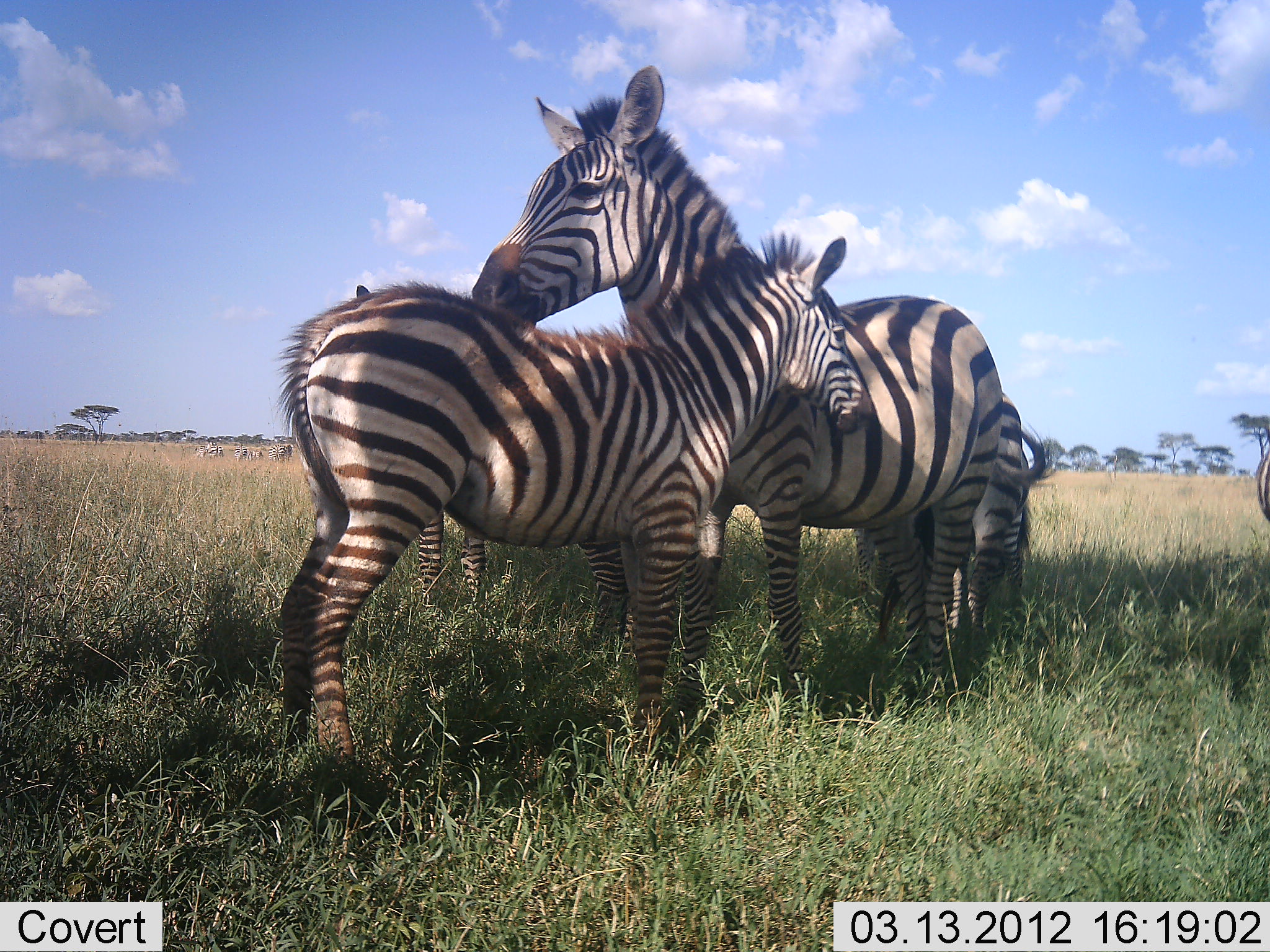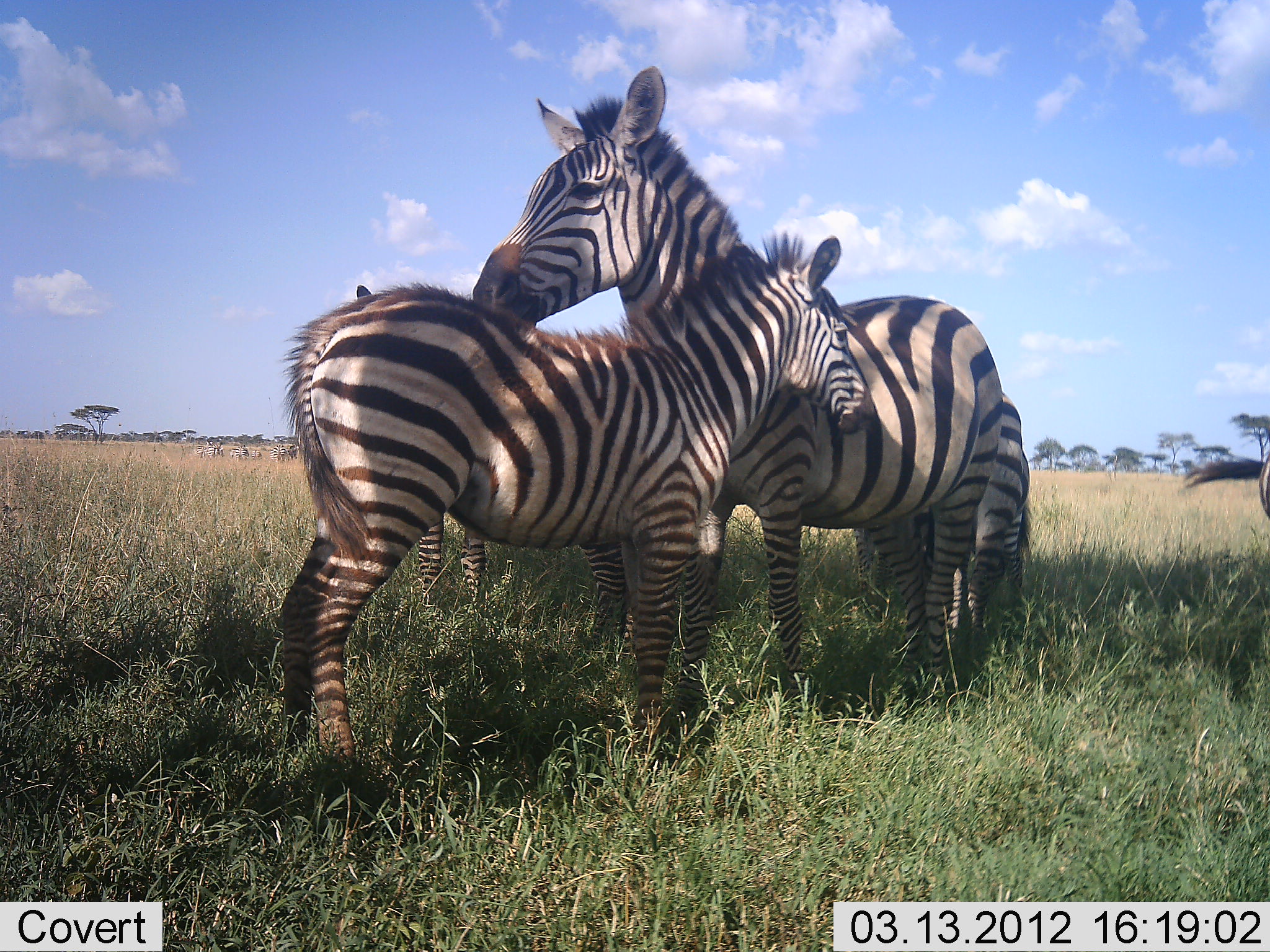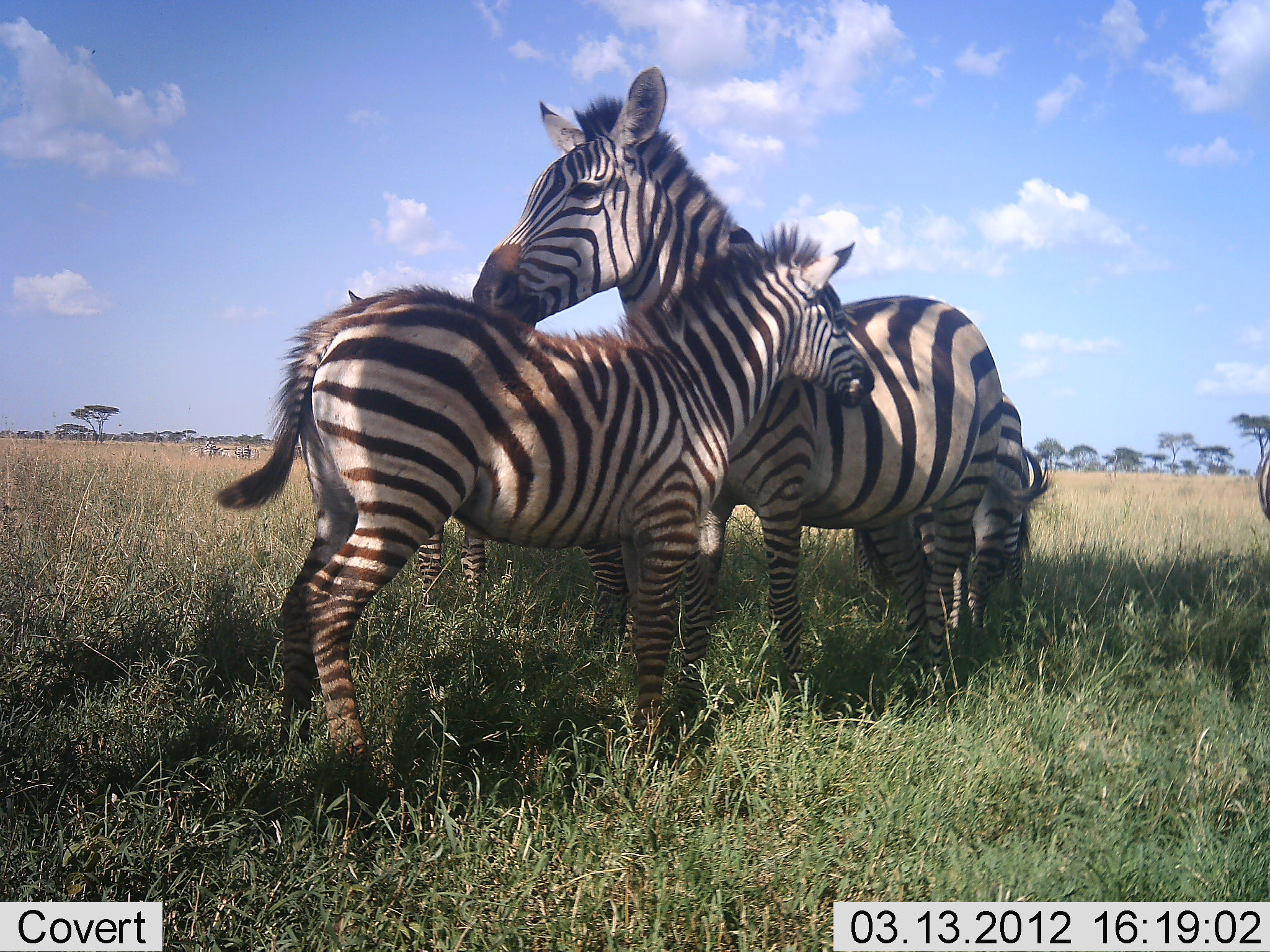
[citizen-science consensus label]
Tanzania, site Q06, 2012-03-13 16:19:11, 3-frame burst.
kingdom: Animalia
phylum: Chordata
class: Mammalia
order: Perissodactyla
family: Equidae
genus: Equus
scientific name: Equus quagga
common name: plains zebra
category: zebra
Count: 4.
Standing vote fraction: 94%.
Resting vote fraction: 3%.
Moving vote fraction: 0%.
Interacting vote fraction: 31%.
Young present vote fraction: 78%.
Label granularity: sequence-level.